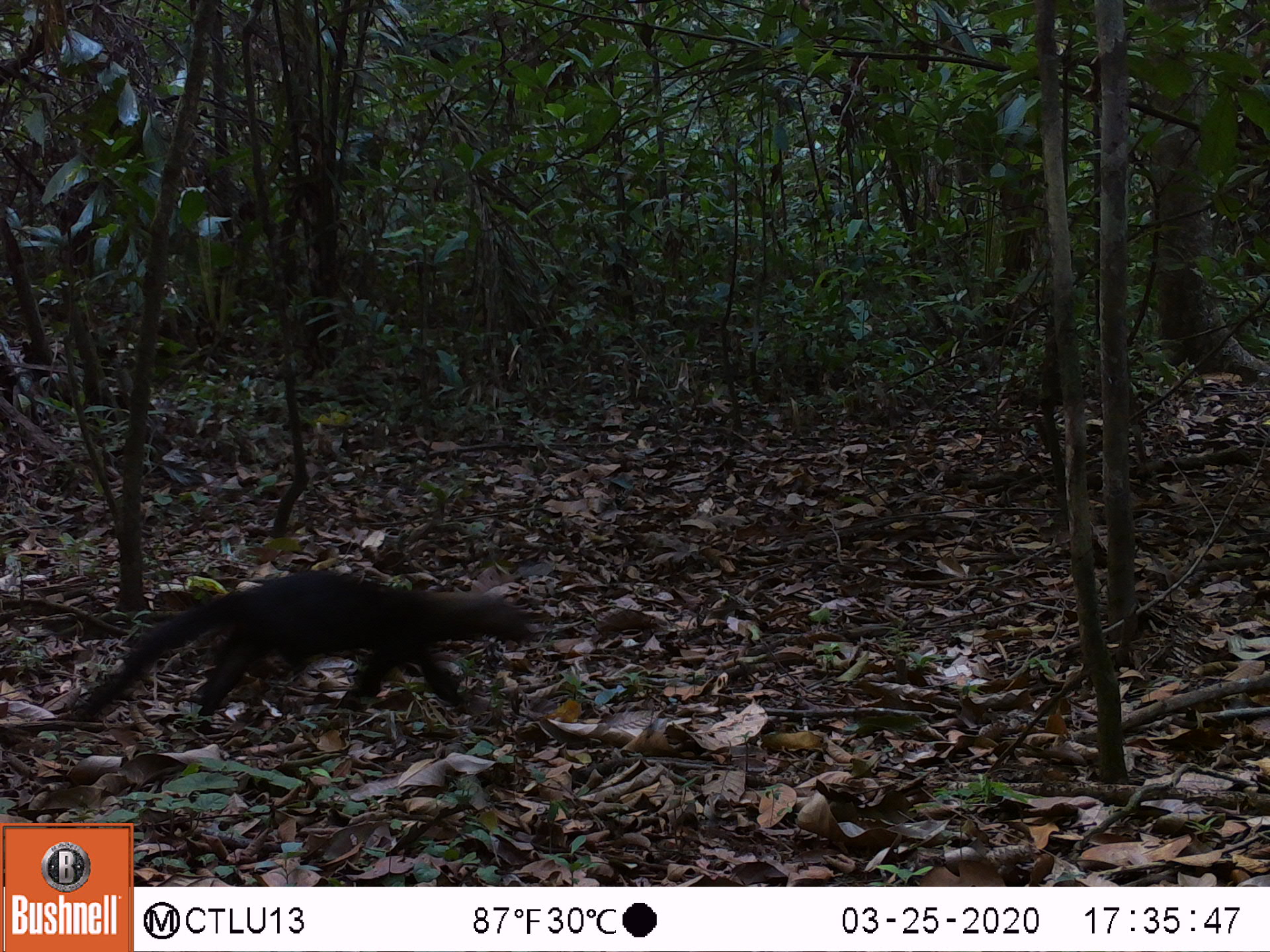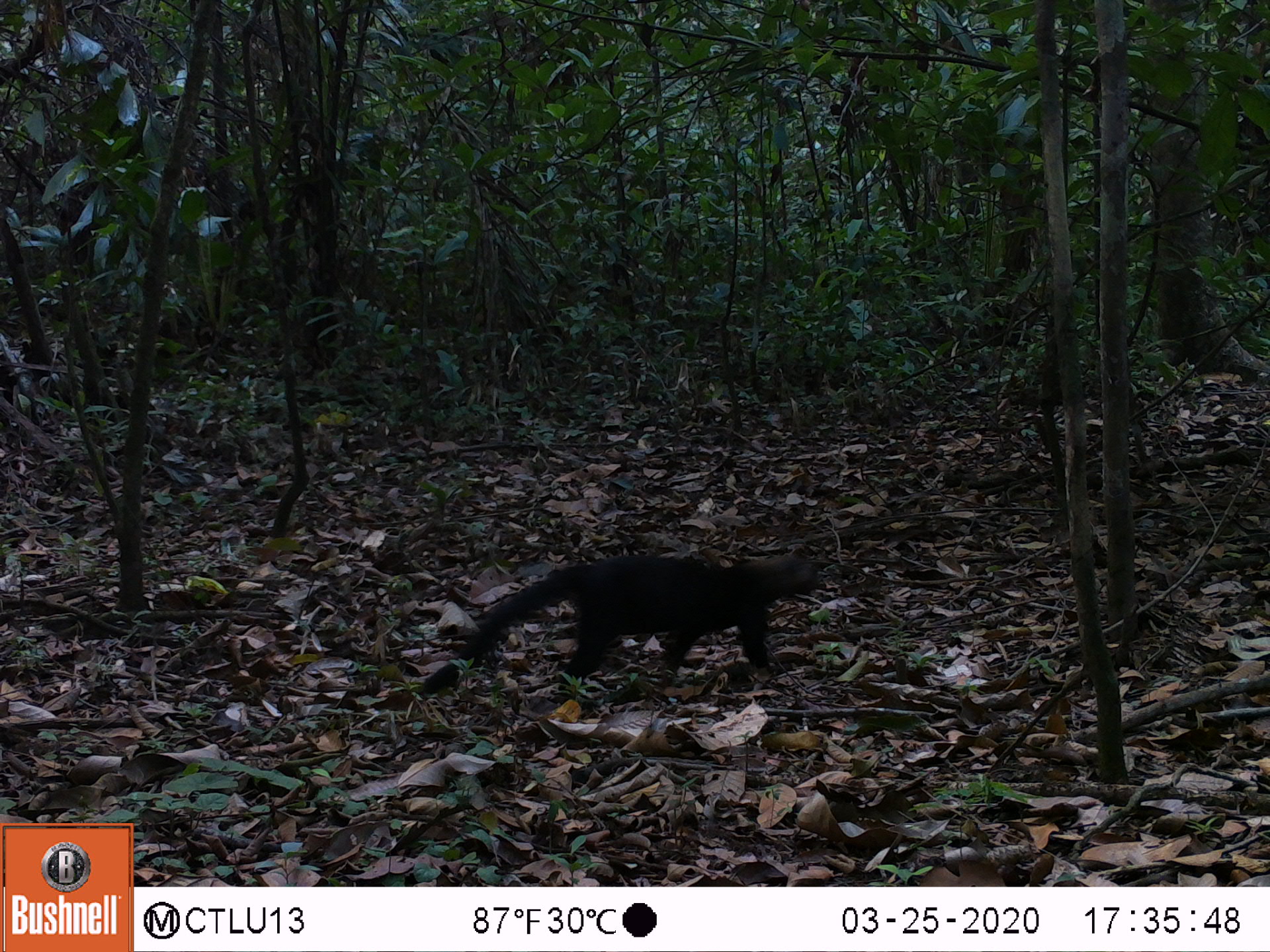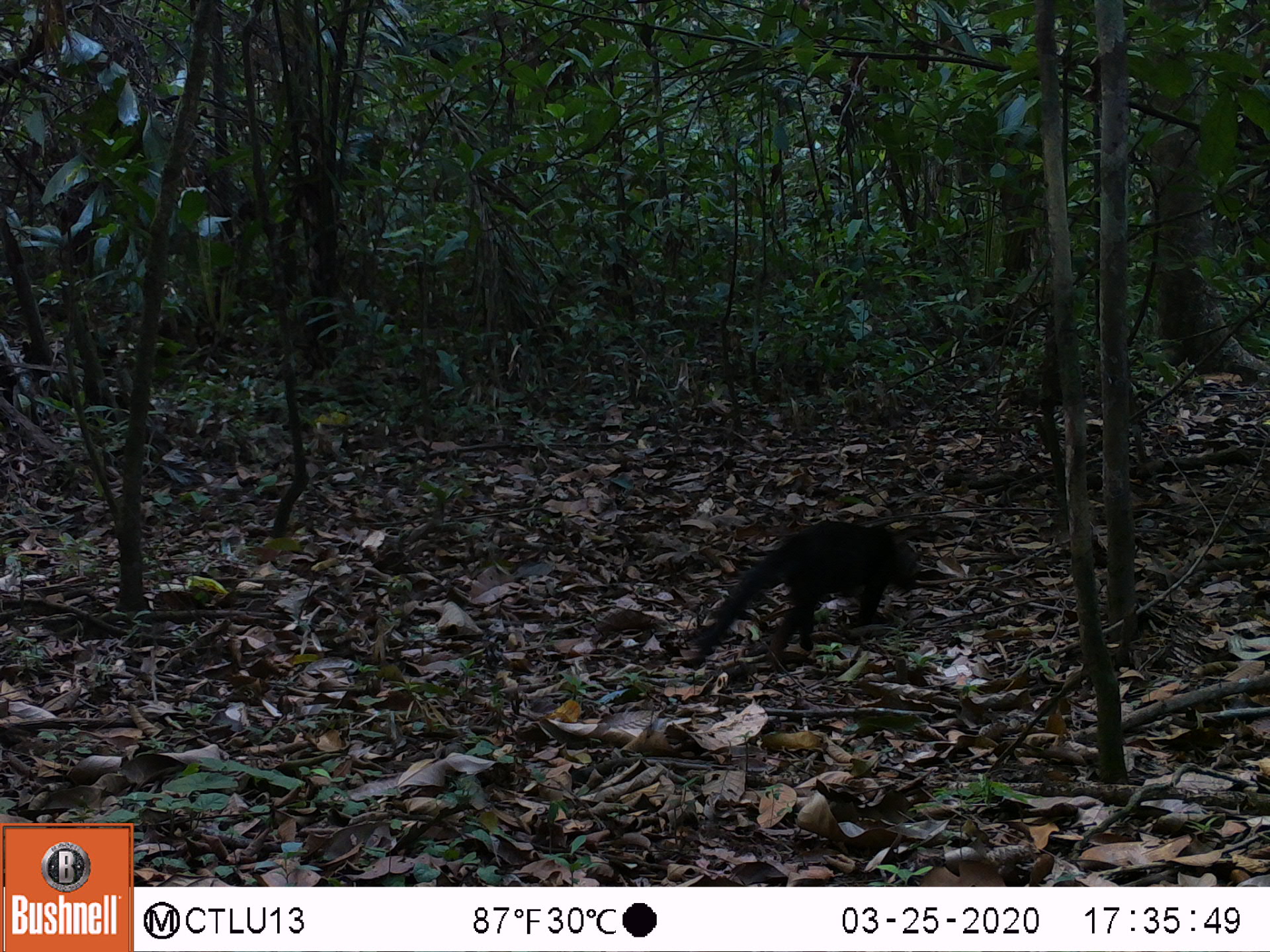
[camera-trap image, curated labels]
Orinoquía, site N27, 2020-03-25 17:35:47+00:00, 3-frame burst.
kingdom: Animalia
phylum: Chordata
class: Mammalia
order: Carnivora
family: Mustelidae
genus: Eira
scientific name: Eira barbara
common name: tayra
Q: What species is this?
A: Tayra (Eira barbara).